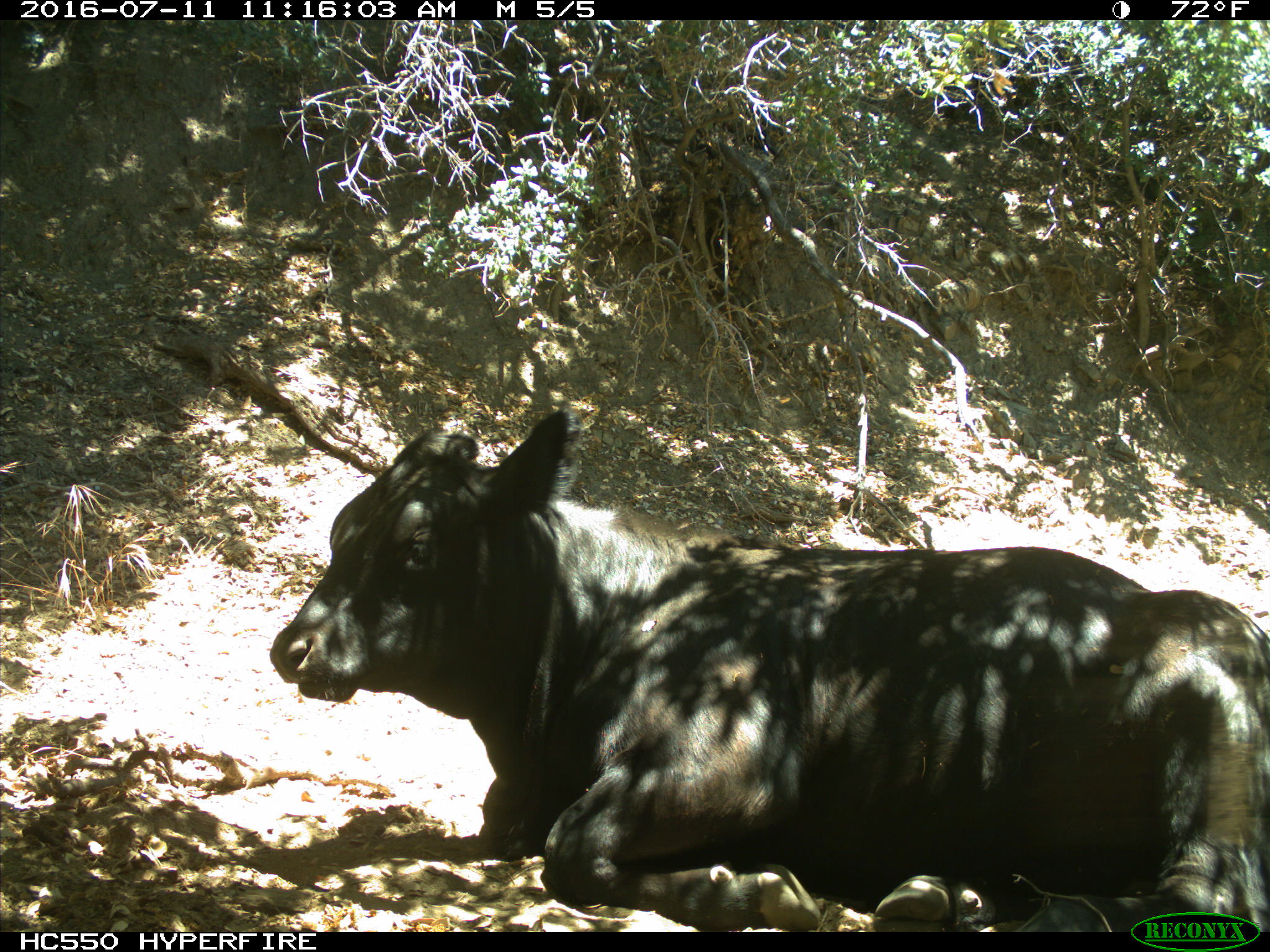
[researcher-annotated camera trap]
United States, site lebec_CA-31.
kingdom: Animalia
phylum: Chordata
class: Mammalia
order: Artiodactyla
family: Bovidae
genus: Bos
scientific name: Bos taurus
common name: domestic cow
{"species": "Bos taurus (domestic cow)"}